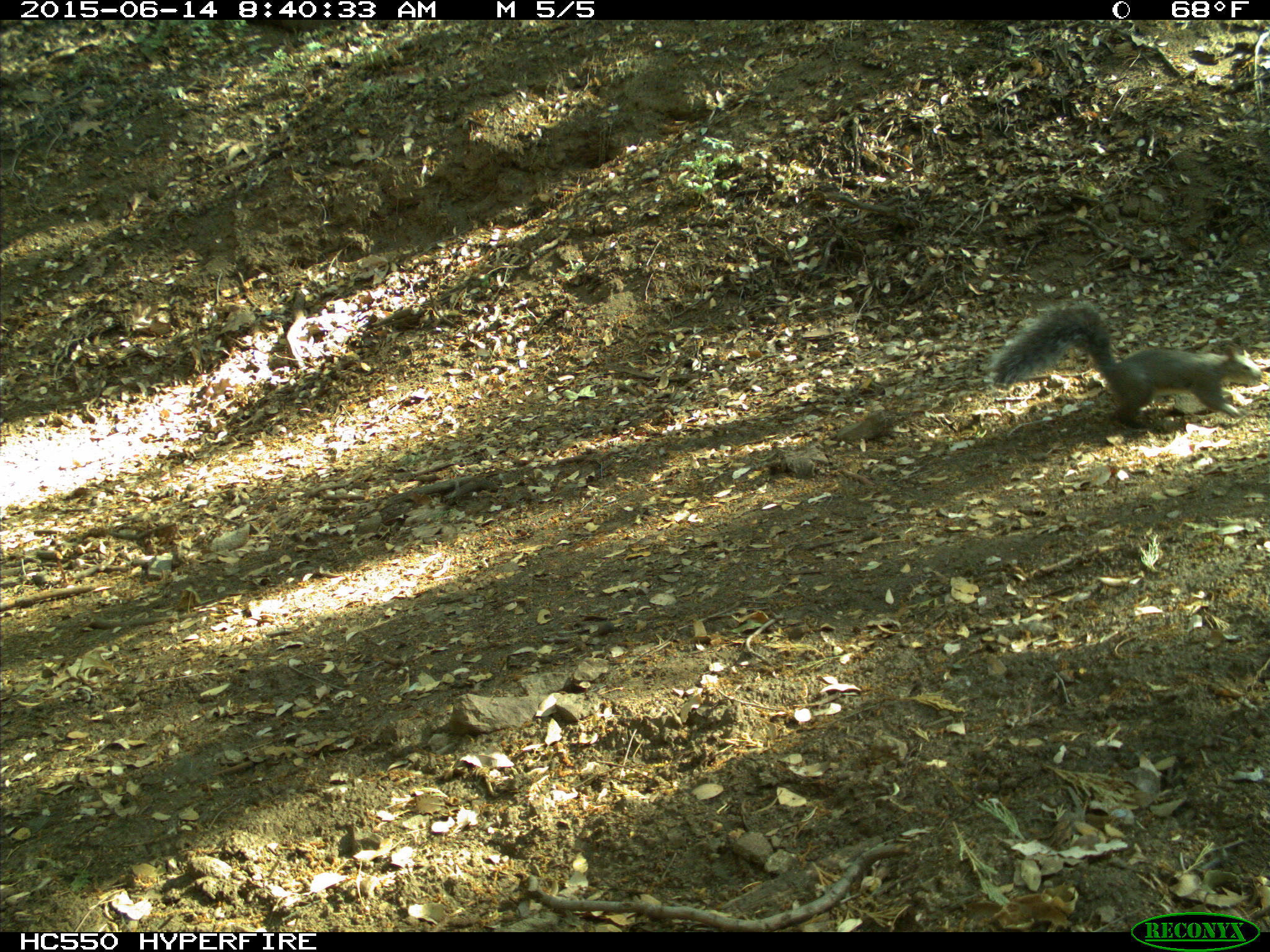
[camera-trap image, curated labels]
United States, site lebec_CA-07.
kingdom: Animalia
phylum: Chordata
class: Mammalia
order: Rodentia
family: Sciuridae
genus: Sciurus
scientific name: Sciurus carolinensis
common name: eastern gray squirrel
Sciurus carolinensis (eastern gray squirrel).